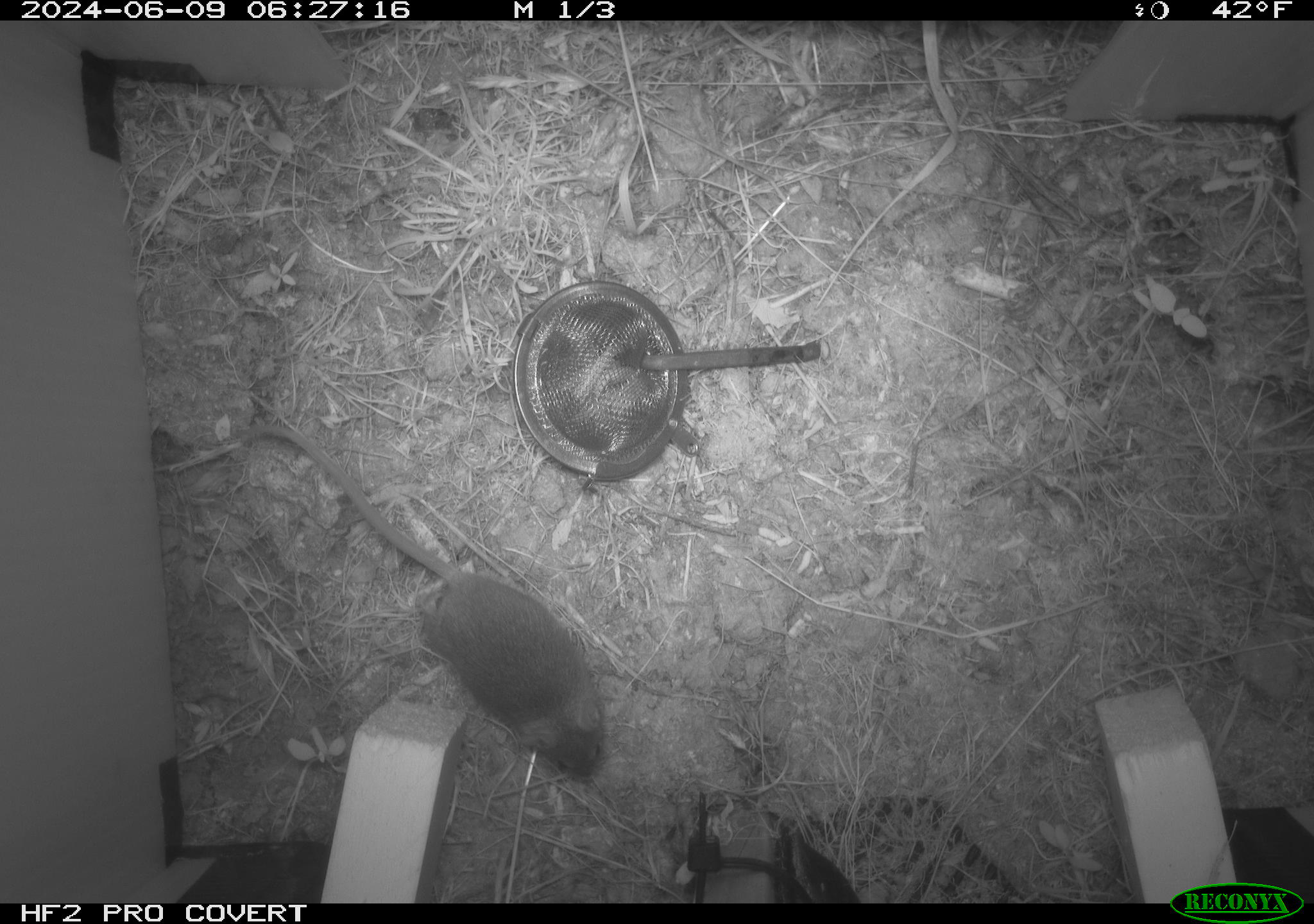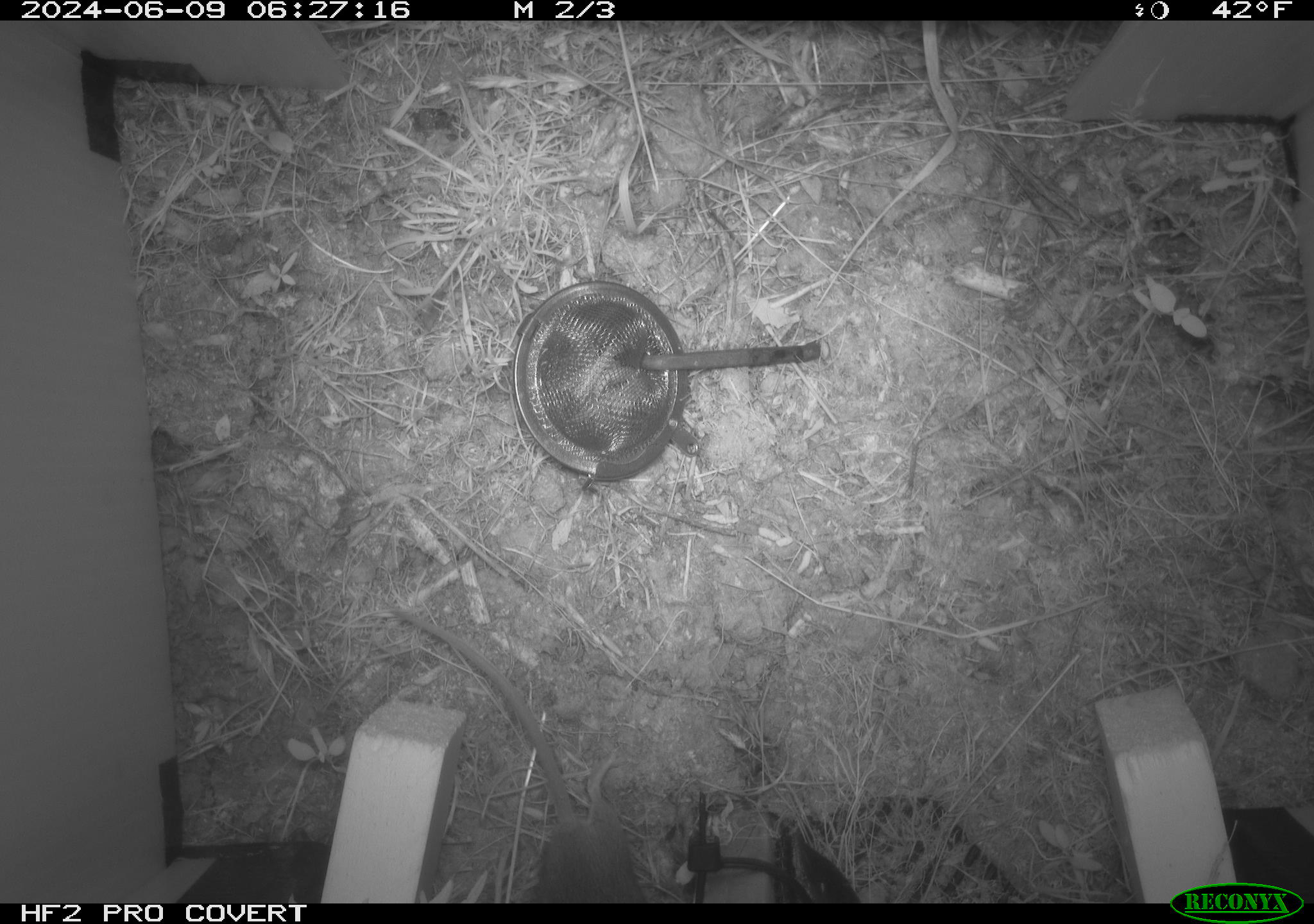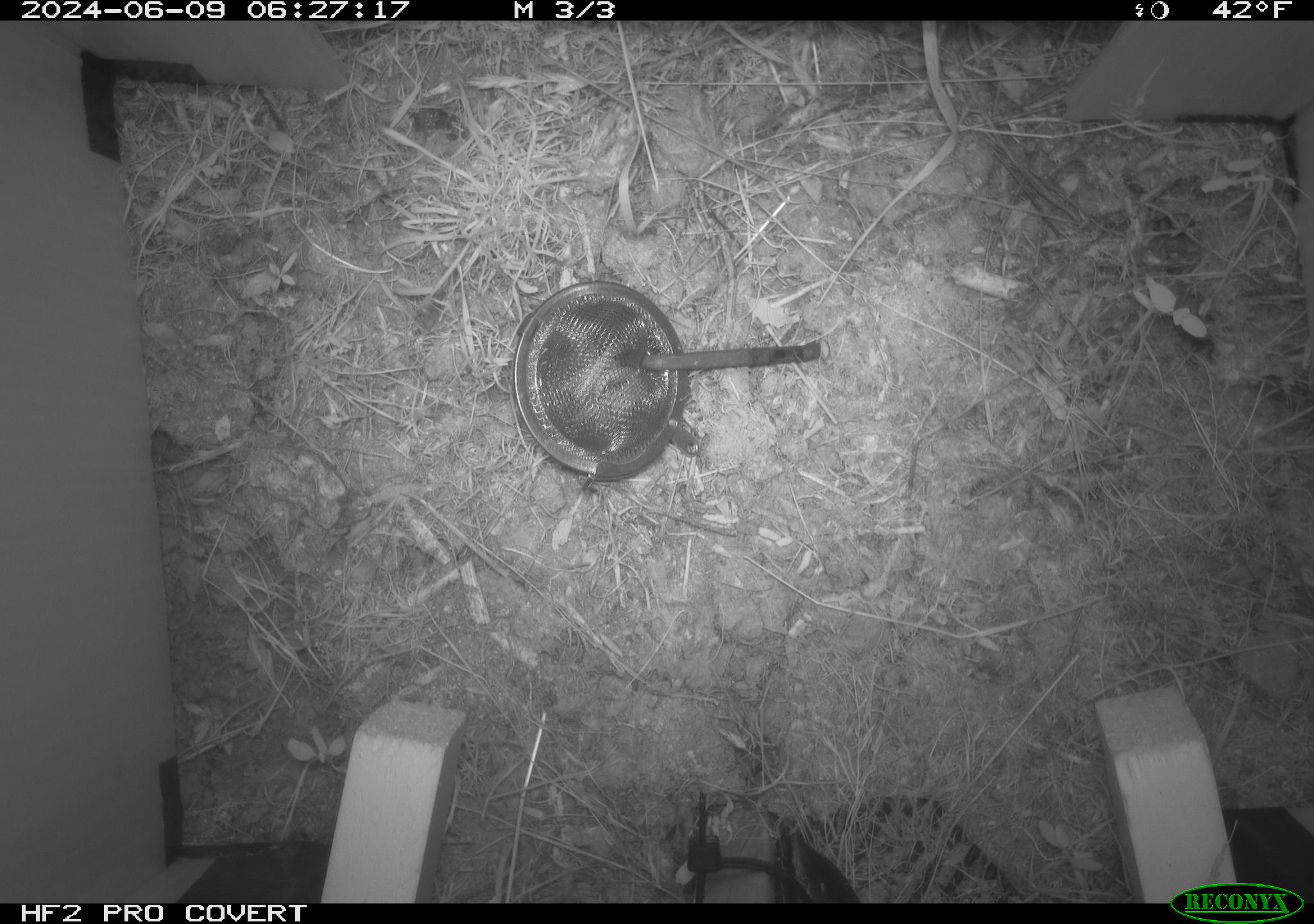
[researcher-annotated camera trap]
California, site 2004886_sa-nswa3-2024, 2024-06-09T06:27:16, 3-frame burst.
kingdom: Animalia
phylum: Chordata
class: Mammalia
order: Rodentia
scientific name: Rodentia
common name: rodent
Rodent (Rodentia).